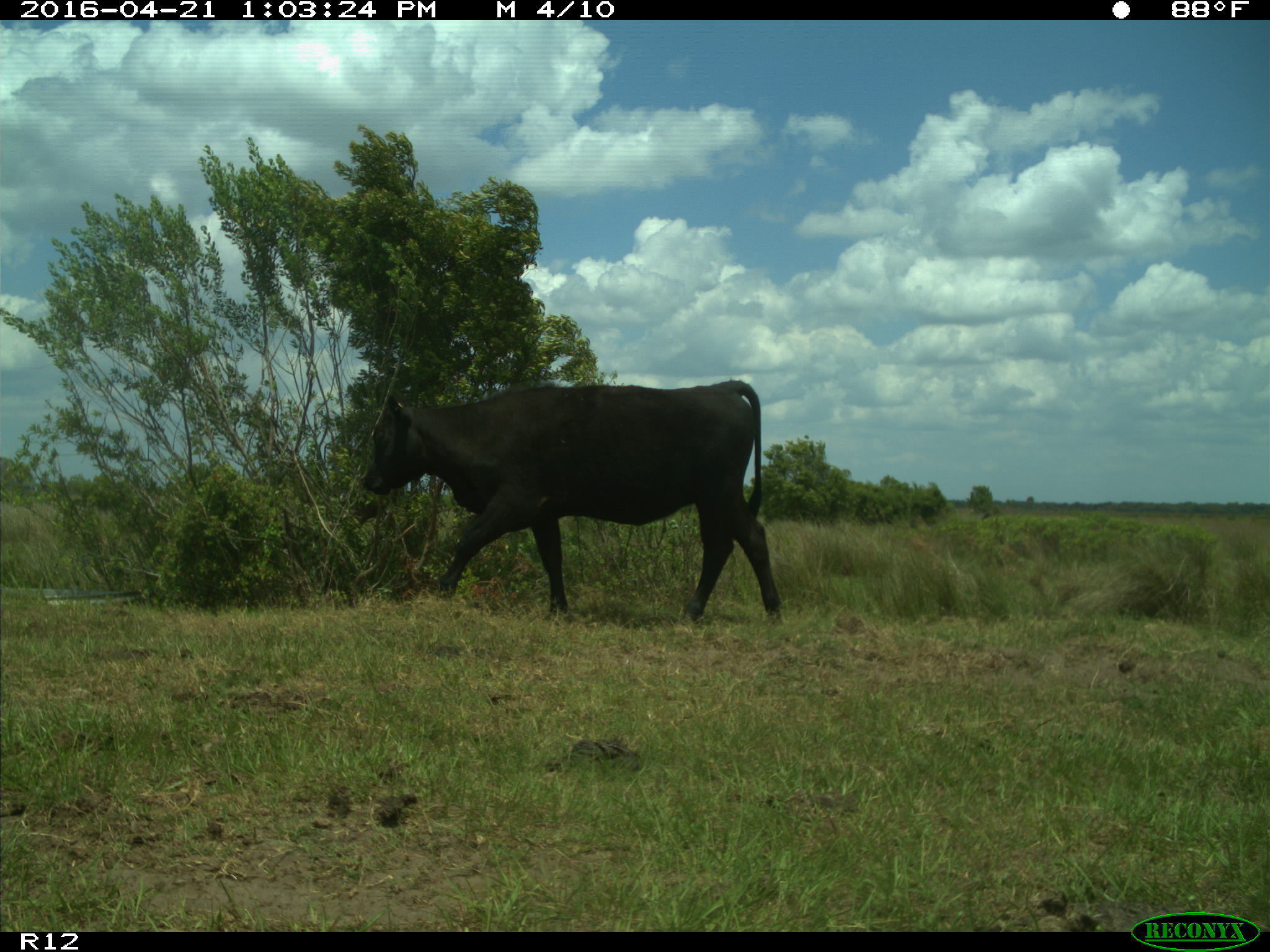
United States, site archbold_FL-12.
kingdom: Animalia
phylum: Chordata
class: Mammalia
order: Artiodactyla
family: Bovidae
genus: Bos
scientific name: Bos taurus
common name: domestic cow